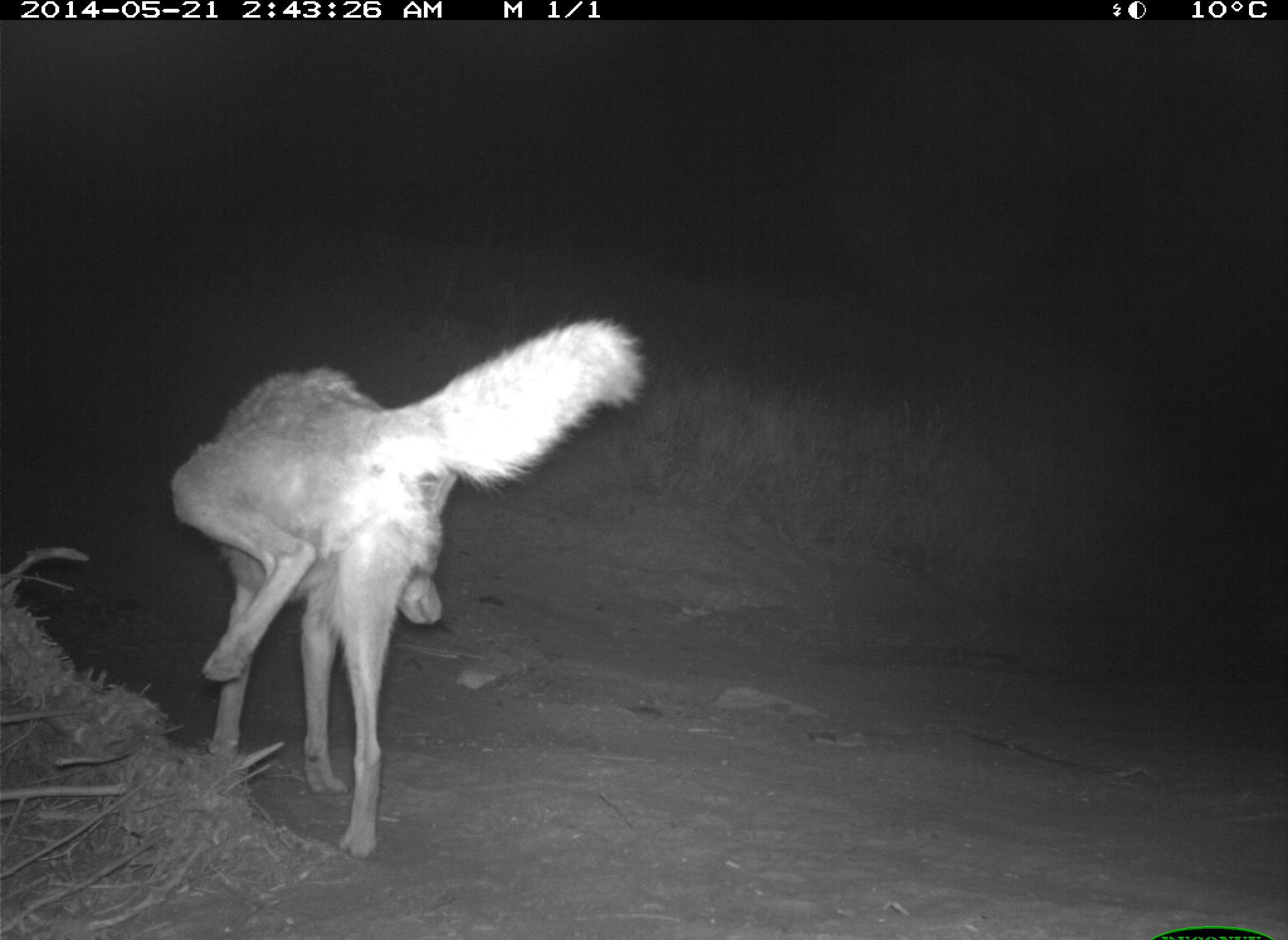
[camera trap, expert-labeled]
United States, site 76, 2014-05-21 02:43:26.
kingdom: Animalia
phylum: Chordata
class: Mammalia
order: Carnivora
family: Canidae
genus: Canis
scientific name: Canis latrans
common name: coyote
Coyote (Canis latrans).